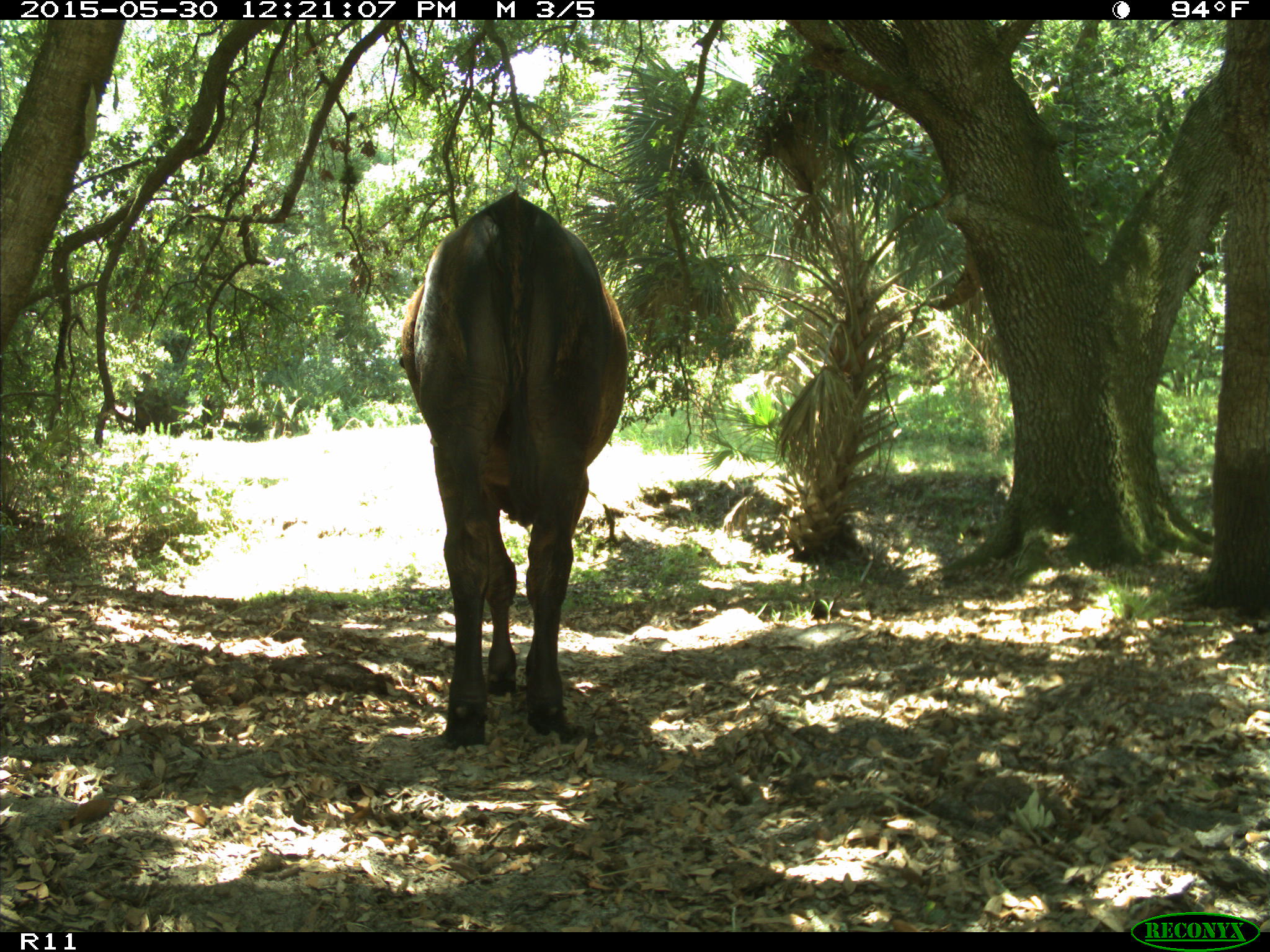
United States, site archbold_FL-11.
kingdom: Animalia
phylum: Chordata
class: Mammalia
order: Artiodactyla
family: Bovidae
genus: Bos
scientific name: Bos taurus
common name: domestic cow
Bos taurus (domestic cow).